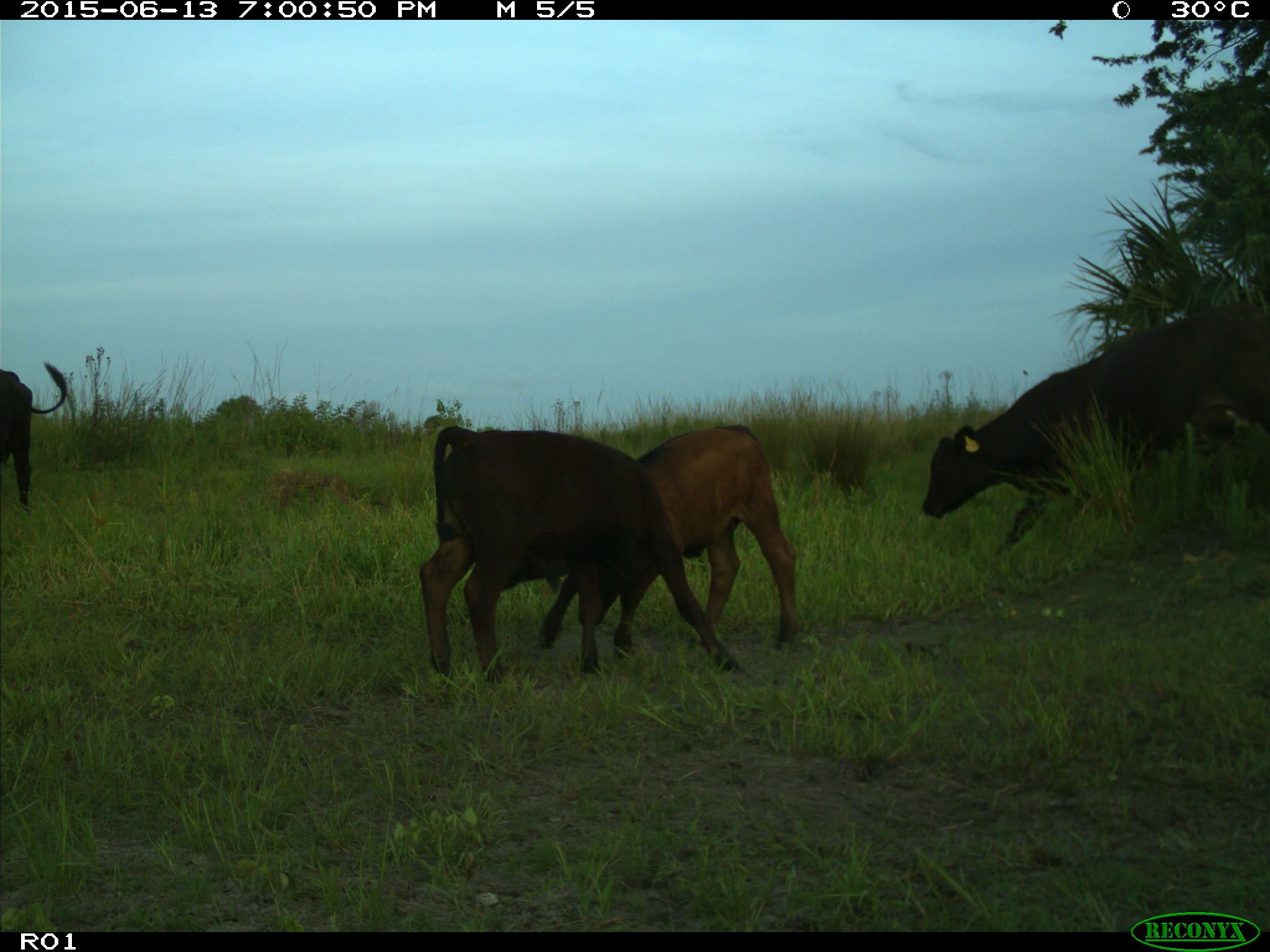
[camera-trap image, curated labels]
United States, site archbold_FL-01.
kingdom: Animalia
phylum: Chordata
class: Mammalia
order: Artiodactyla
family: Bovidae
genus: Bos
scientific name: Bos taurus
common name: domestic cow